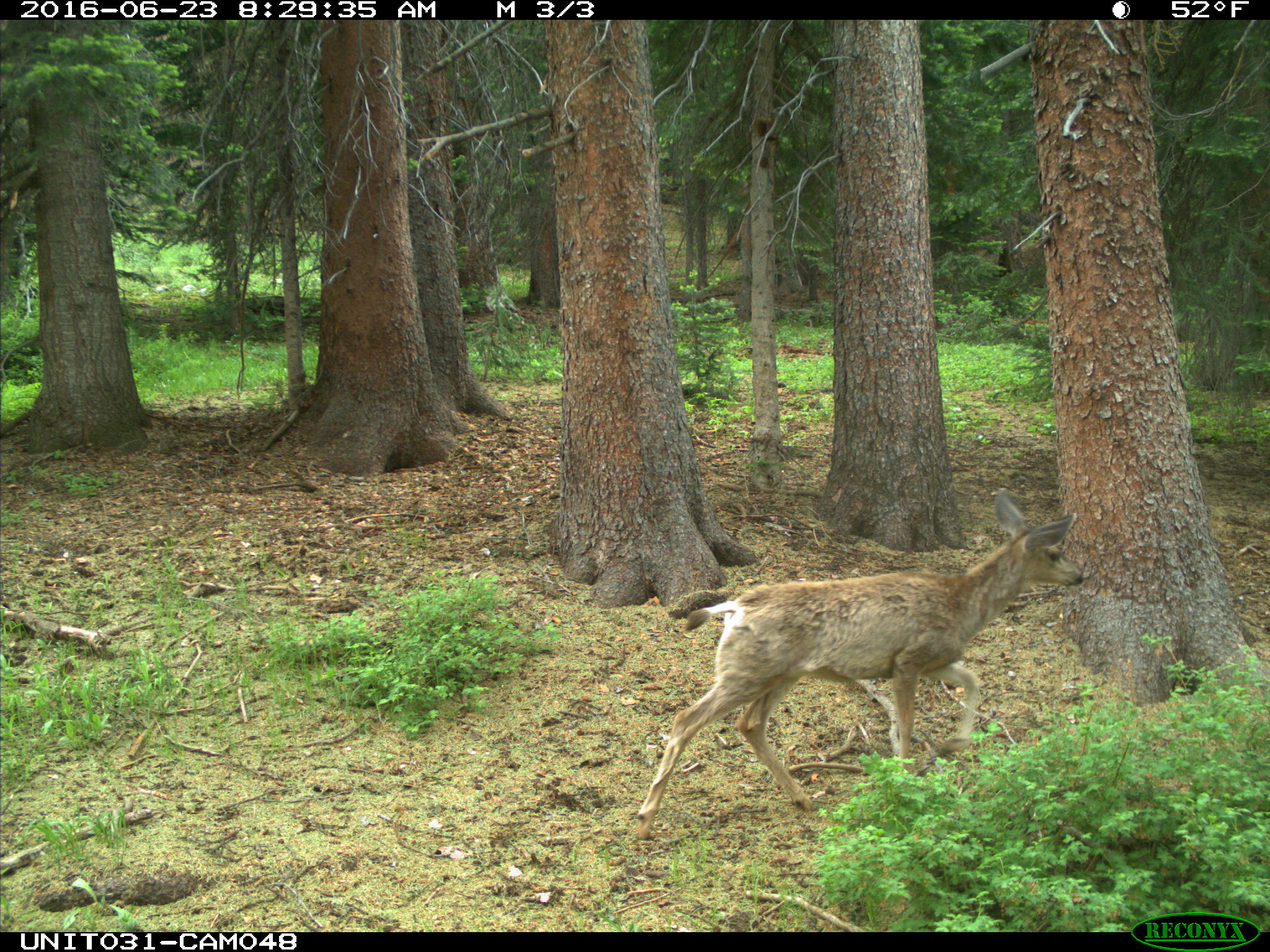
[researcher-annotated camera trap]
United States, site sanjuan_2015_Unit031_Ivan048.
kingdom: Animalia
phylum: Chordata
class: Mammalia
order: Artiodactyla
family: Cervidae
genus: Odocoileus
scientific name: Odocoileus hemionus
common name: mule deer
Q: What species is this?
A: Odocoileus hemionus (mule deer).